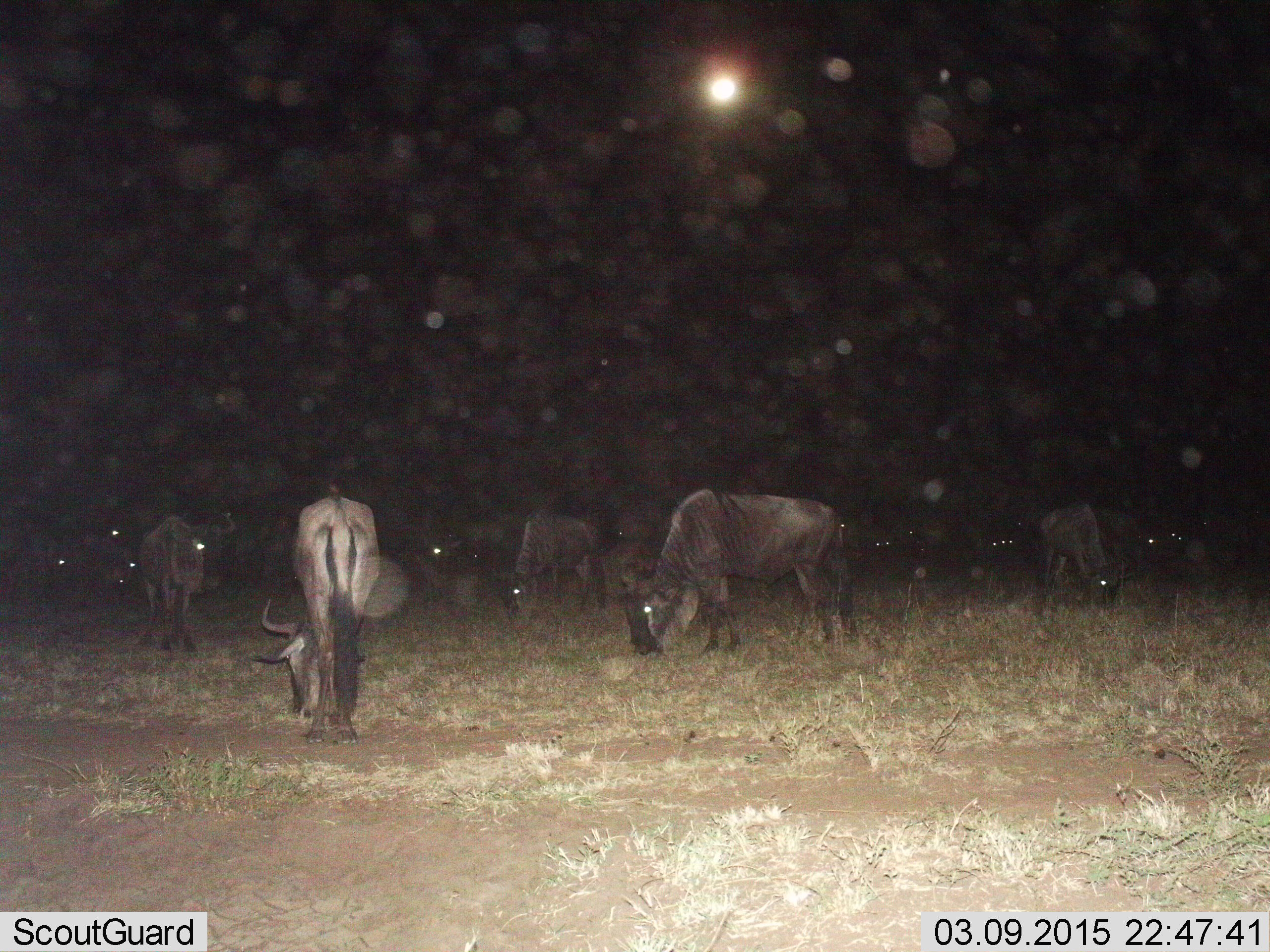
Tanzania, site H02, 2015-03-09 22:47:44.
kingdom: Animalia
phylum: Chordata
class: Mammalia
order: Artiodactyla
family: Bovidae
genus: Connochaetes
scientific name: Connochaetes taurinus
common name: blue wildebeest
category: wildebeest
Wildebeest (blue wildebeest) (Connochaetes taurinus), count 11-50. Behavior (volunteer vote fractions): standing 30%, resting 10%, moving 10%, interacting 0%. Young present (vote fraction): 0%. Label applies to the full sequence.